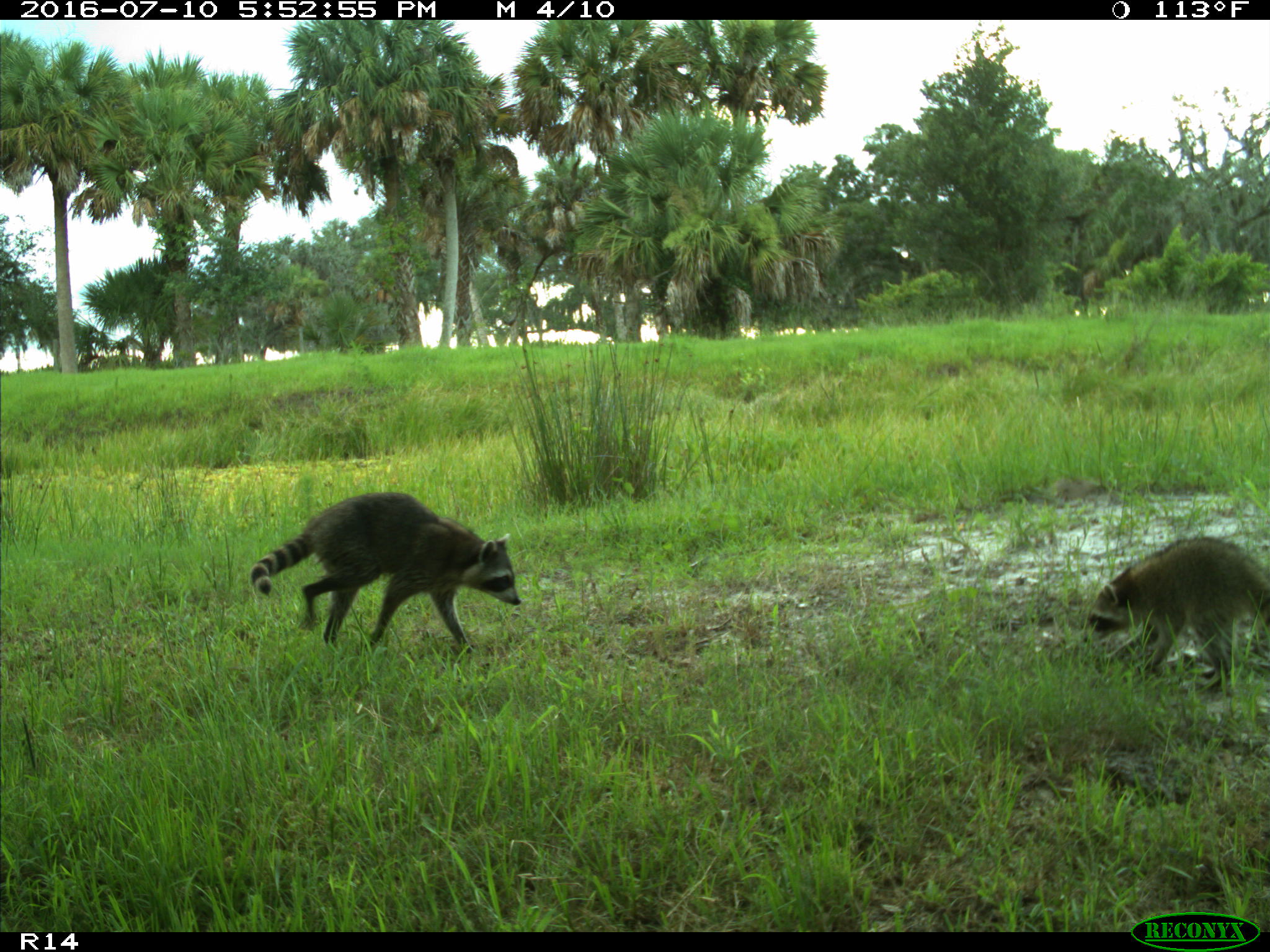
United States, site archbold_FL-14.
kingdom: Animalia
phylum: Chordata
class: Mammalia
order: Carnivora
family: Procyonidae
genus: Procyon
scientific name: Procyon lotor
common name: common raccoon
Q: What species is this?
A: Procyon lotor (common raccoon).